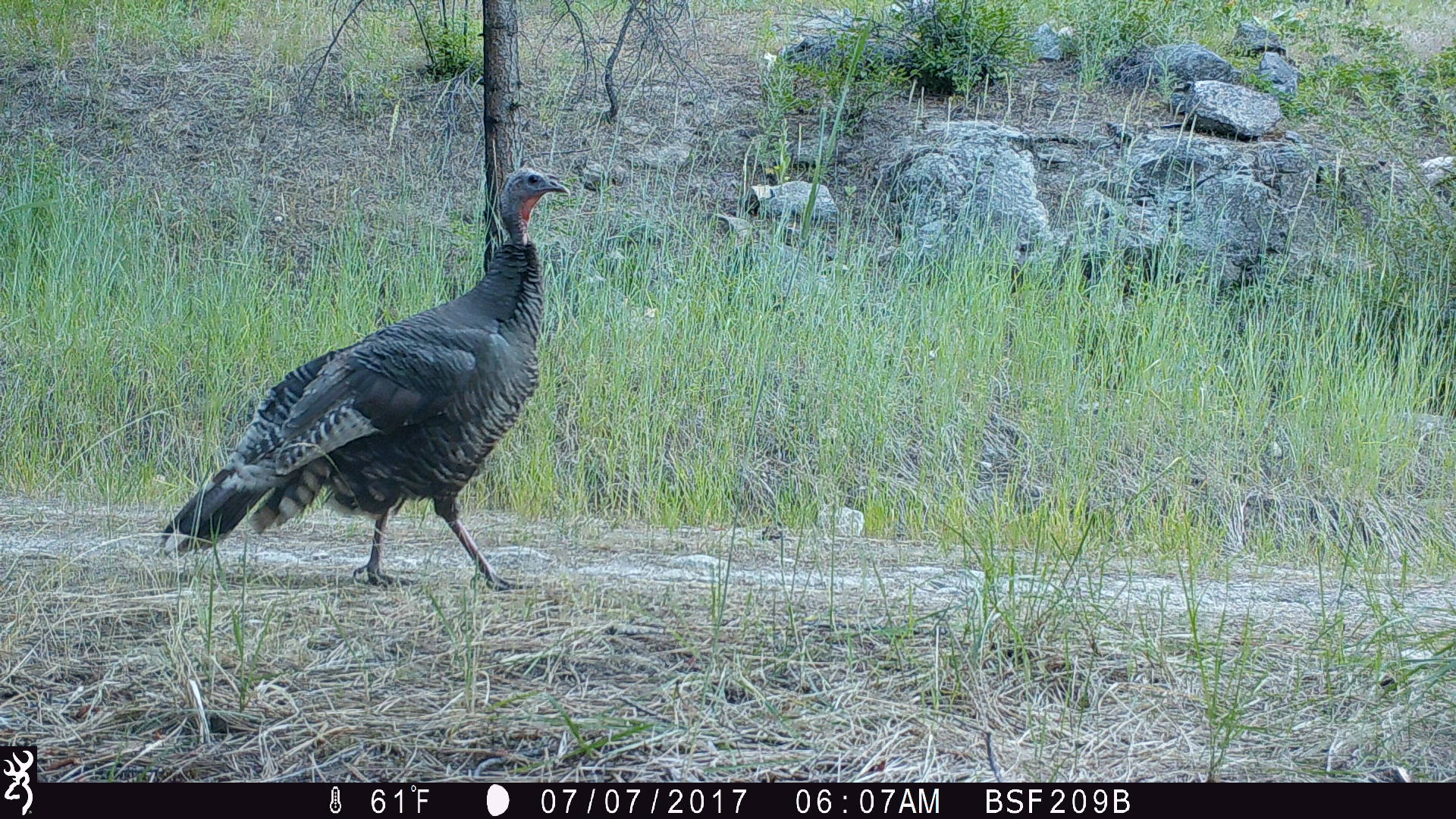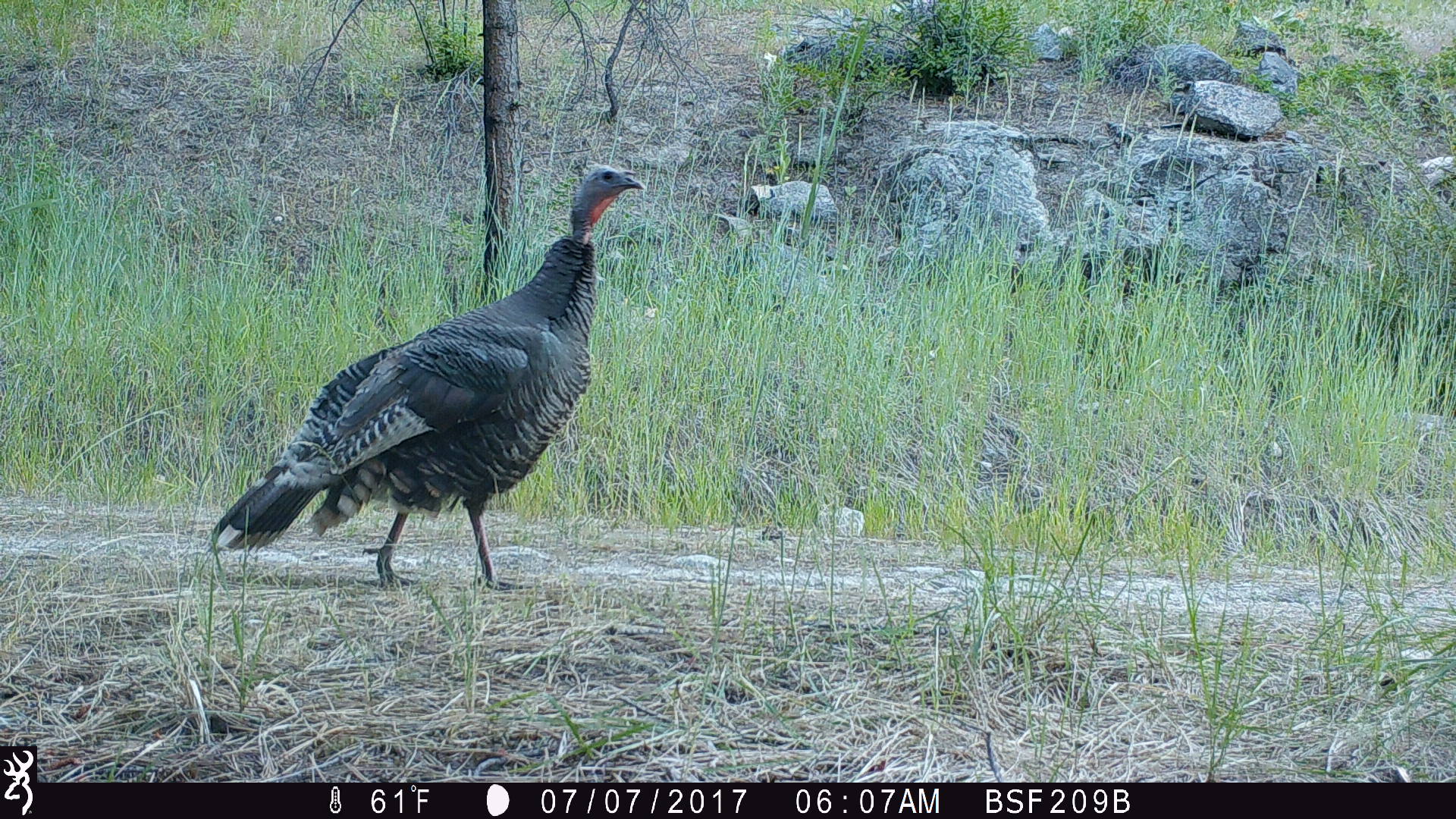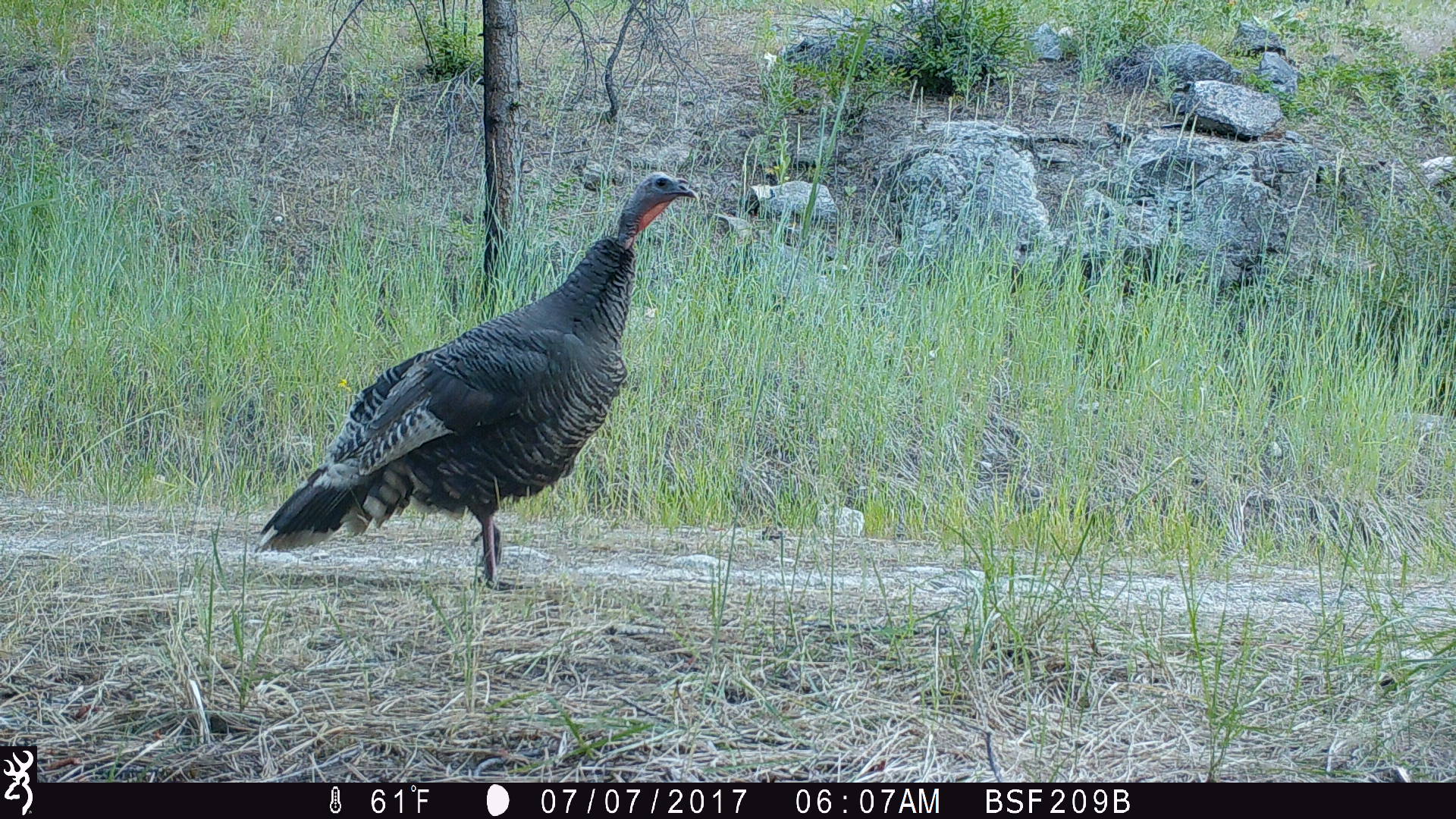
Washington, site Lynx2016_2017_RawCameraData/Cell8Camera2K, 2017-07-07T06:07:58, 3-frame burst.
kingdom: Animalia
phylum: Chordata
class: Aves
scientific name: Aves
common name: birds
Aves (birds). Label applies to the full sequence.